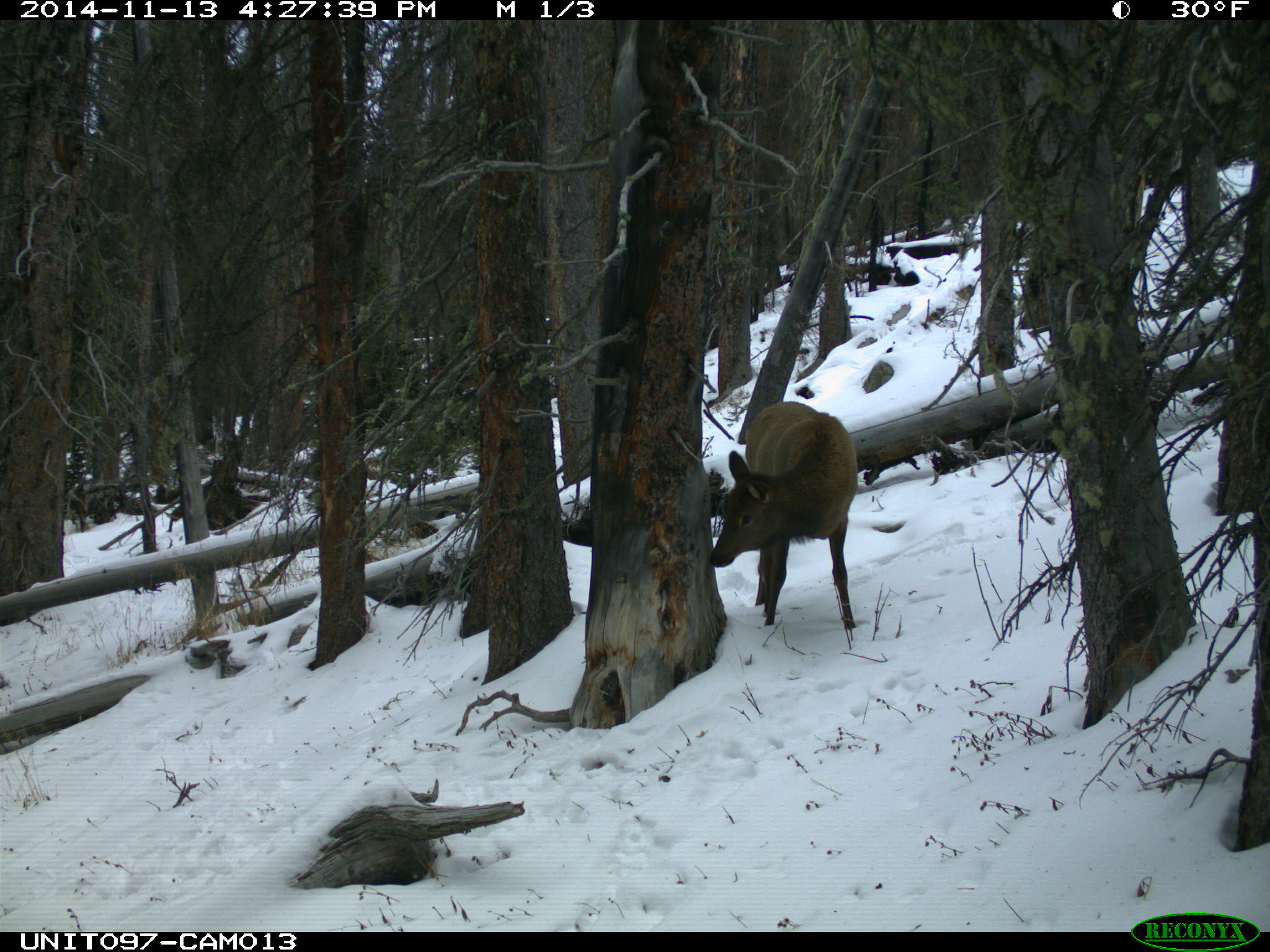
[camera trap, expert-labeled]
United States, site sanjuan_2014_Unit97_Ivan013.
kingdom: Animalia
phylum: Chordata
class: Mammalia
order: Artiodactyla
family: Cervidae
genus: Cervus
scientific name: Cervus elaphus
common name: red deer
Cervus elaphus (red deer).